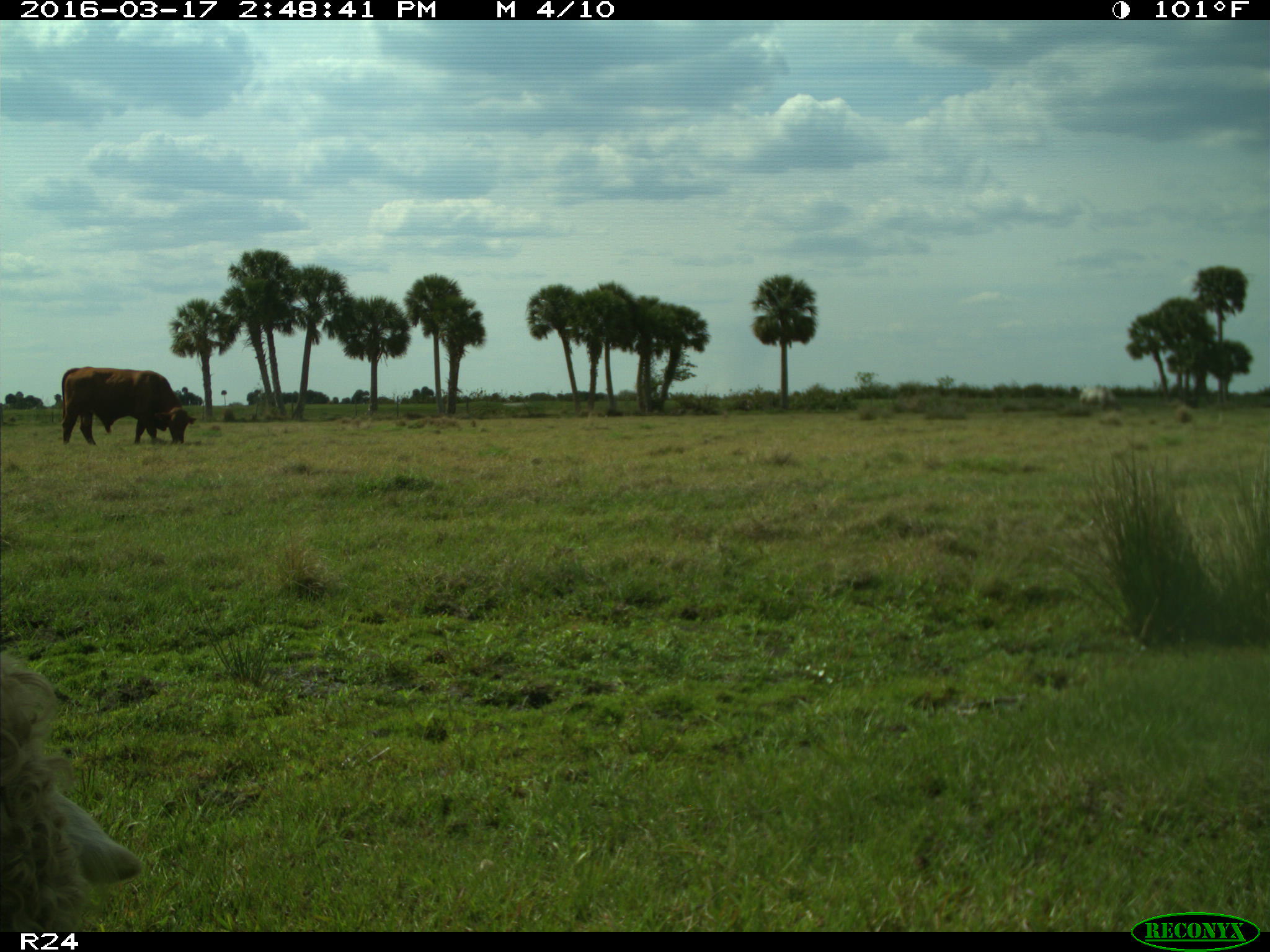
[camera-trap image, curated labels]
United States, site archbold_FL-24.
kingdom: Animalia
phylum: Chordata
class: Mammalia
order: Artiodactyla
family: Bovidae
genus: Bos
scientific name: Bos taurus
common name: domestic cow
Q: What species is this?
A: Bos taurus (domestic cow).